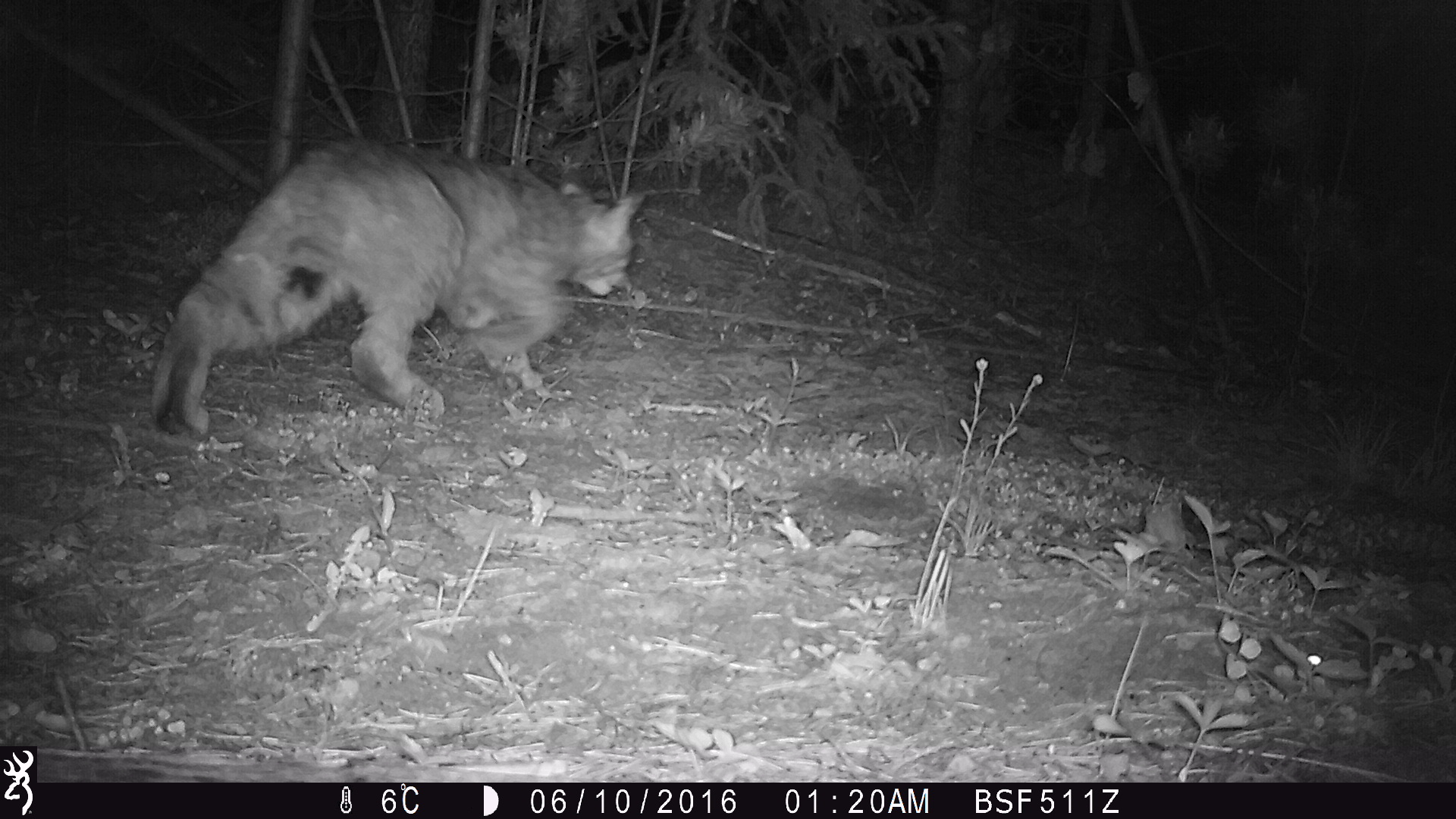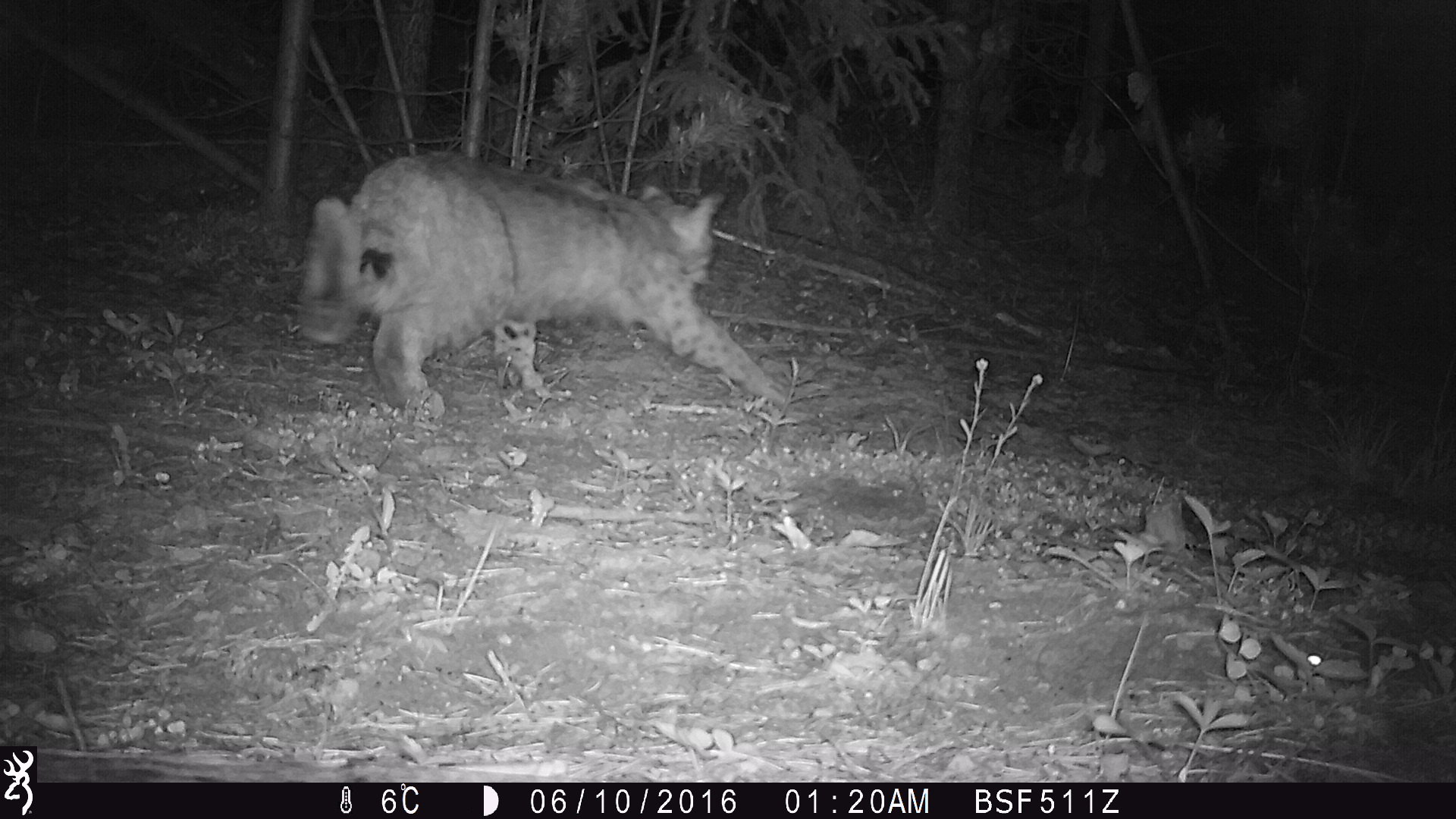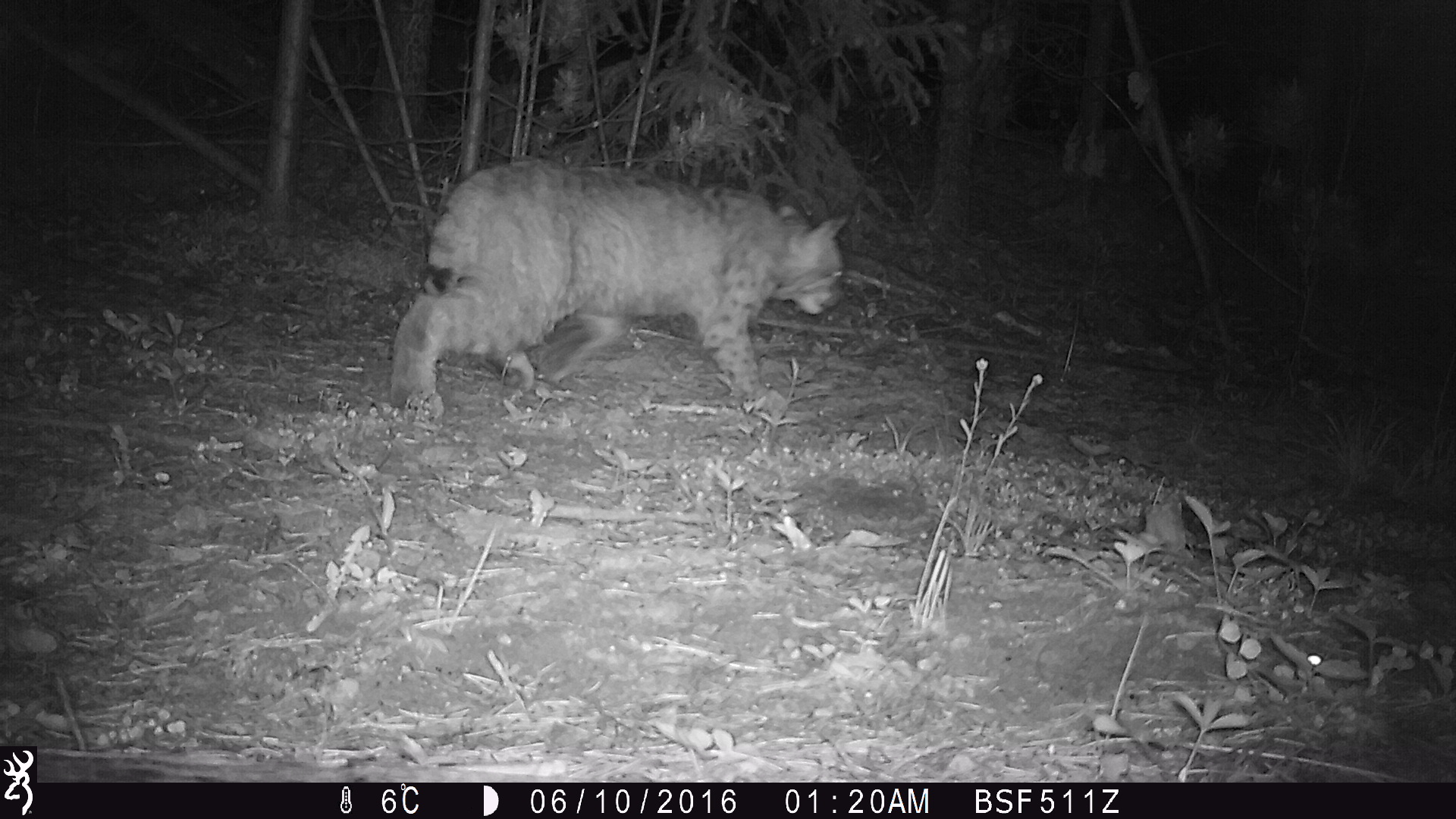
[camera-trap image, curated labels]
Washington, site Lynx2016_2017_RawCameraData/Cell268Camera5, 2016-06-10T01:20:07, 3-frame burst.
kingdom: Animalia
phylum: Chordata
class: Mammalia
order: Carnivora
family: Felidae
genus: Lynx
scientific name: Lynx rufus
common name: bobcat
Lynx rufus (bobcat). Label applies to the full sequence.